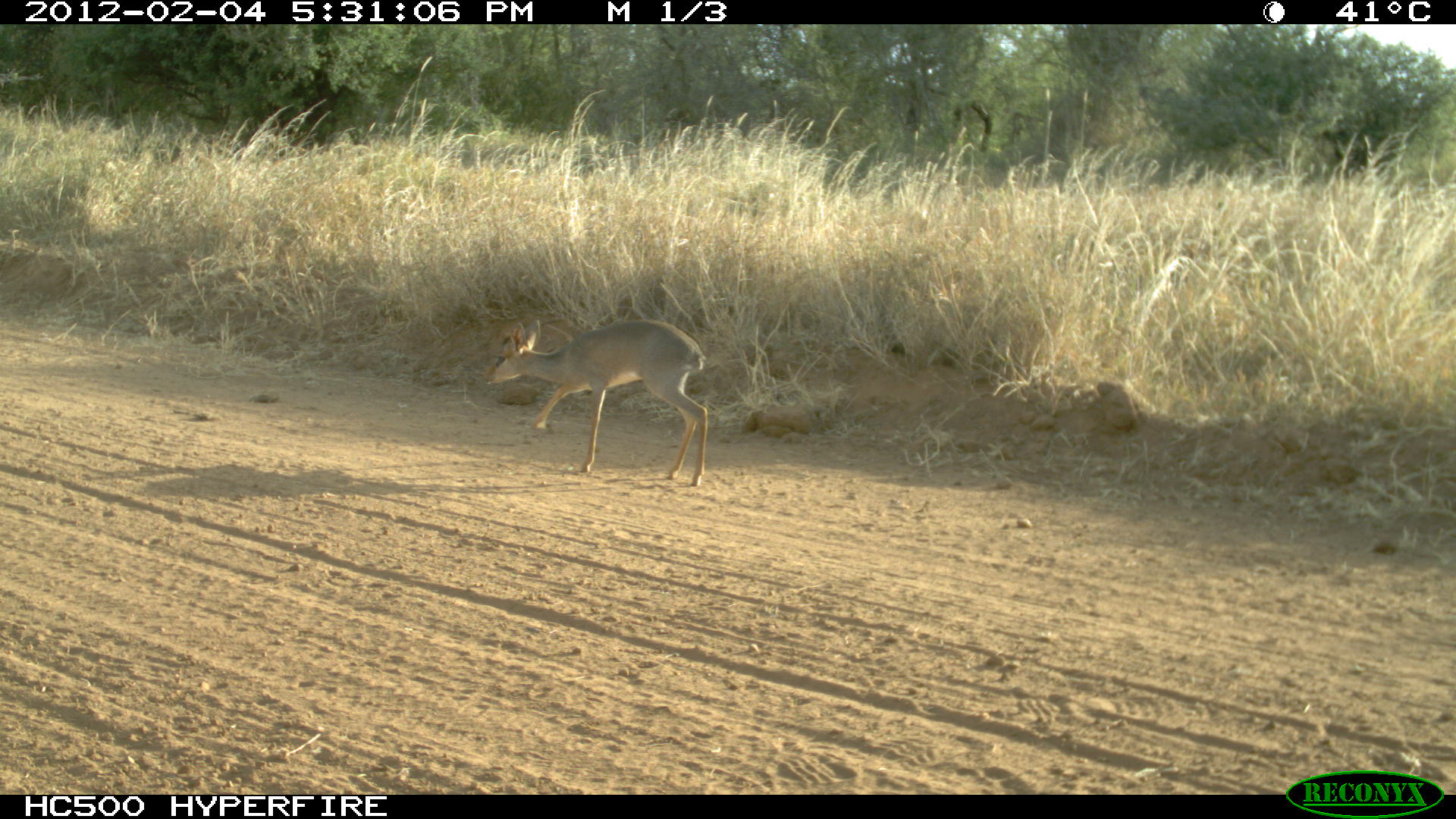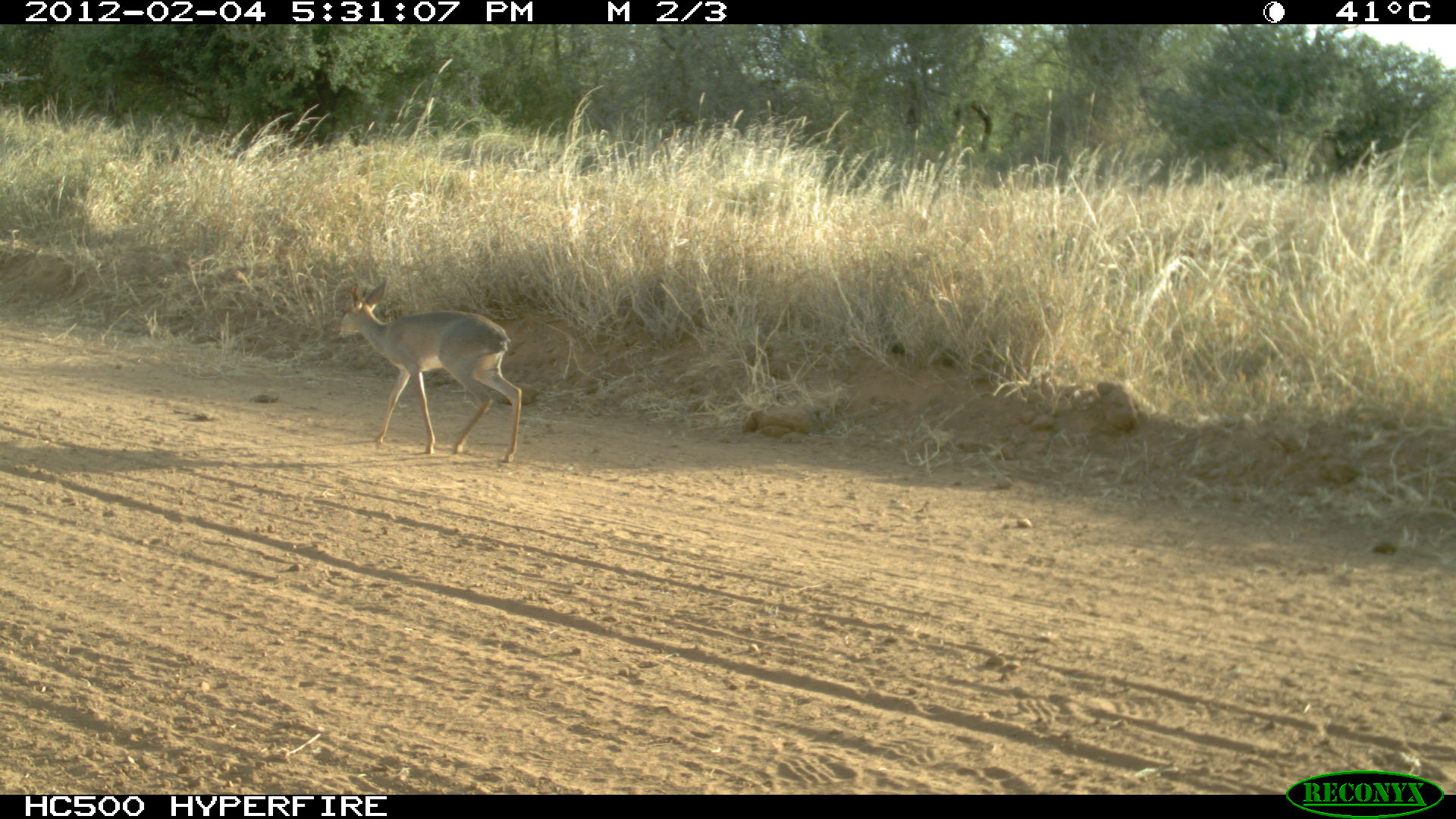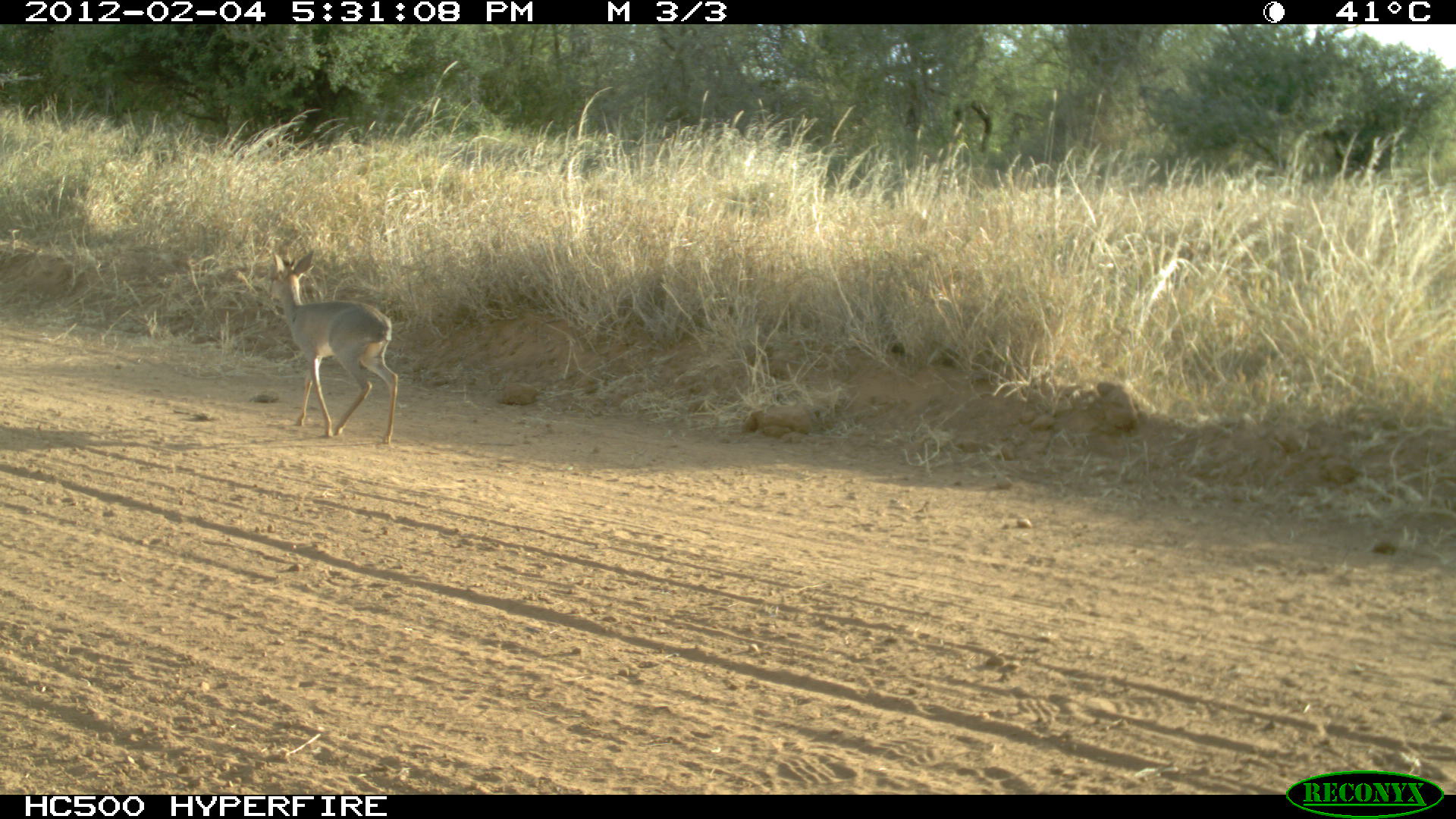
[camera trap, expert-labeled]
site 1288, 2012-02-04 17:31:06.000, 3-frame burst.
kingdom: Animalia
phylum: Chordata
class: Mammalia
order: Artiodactyla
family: Bovidae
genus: Madoqua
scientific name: Madoqua guentheri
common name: günther's dik-dik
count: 1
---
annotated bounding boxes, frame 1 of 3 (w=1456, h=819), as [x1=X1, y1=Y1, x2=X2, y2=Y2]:
madoqua guentheri: [x1=483, y1=318, x2=708, y2=489]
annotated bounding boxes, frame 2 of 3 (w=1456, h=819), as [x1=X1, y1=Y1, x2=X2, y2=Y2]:
madoqua guentheri: [x1=333, y1=275, x2=522, y2=464]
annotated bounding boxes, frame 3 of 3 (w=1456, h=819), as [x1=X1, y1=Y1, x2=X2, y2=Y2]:
madoqua guentheri: [x1=265, y1=244, x2=399, y2=445]